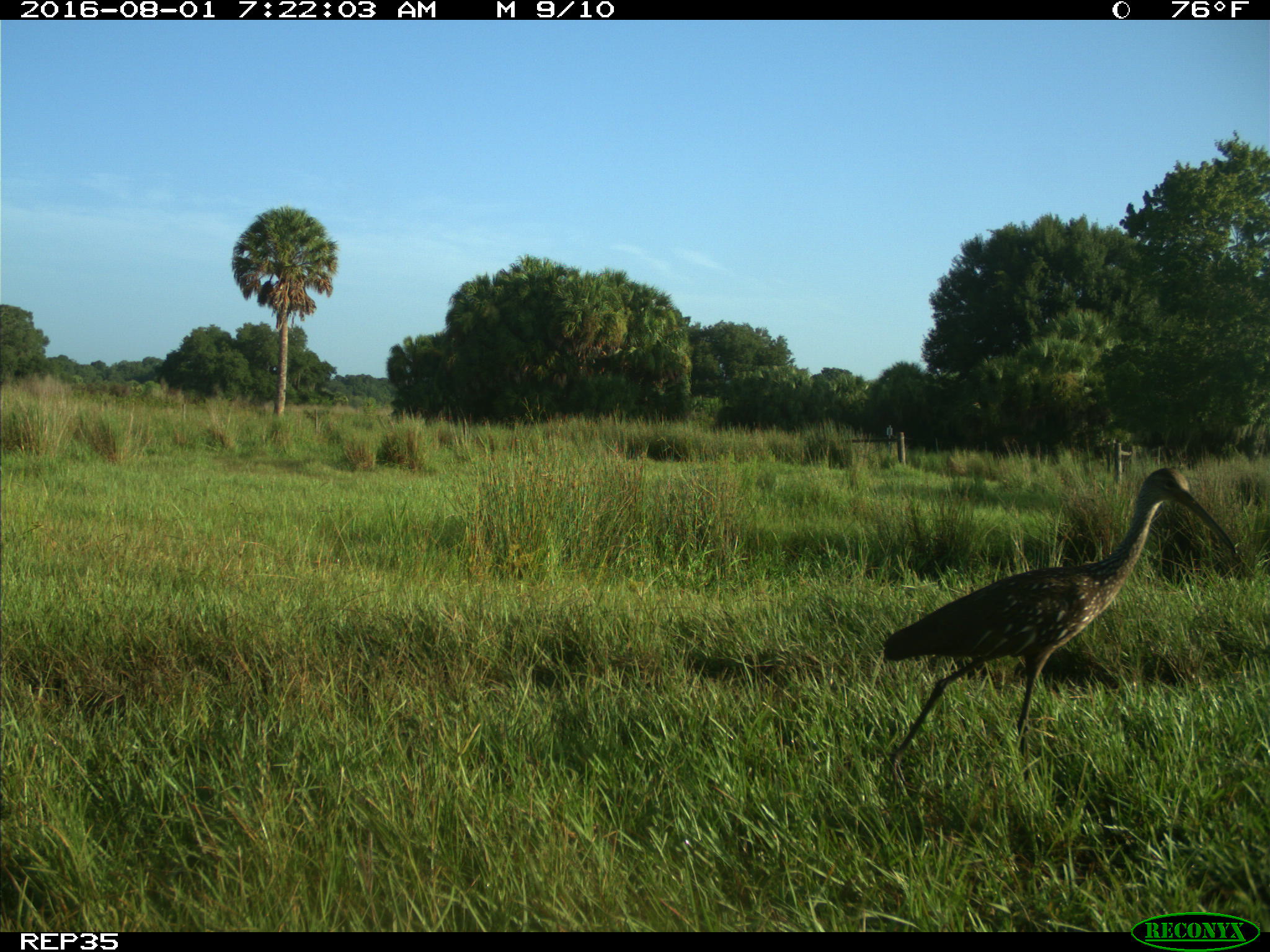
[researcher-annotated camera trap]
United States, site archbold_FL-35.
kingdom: Animalia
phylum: Chordata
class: Aves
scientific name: Aves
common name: birds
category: unidentified bird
Unidentified bird (birds) (Aves).